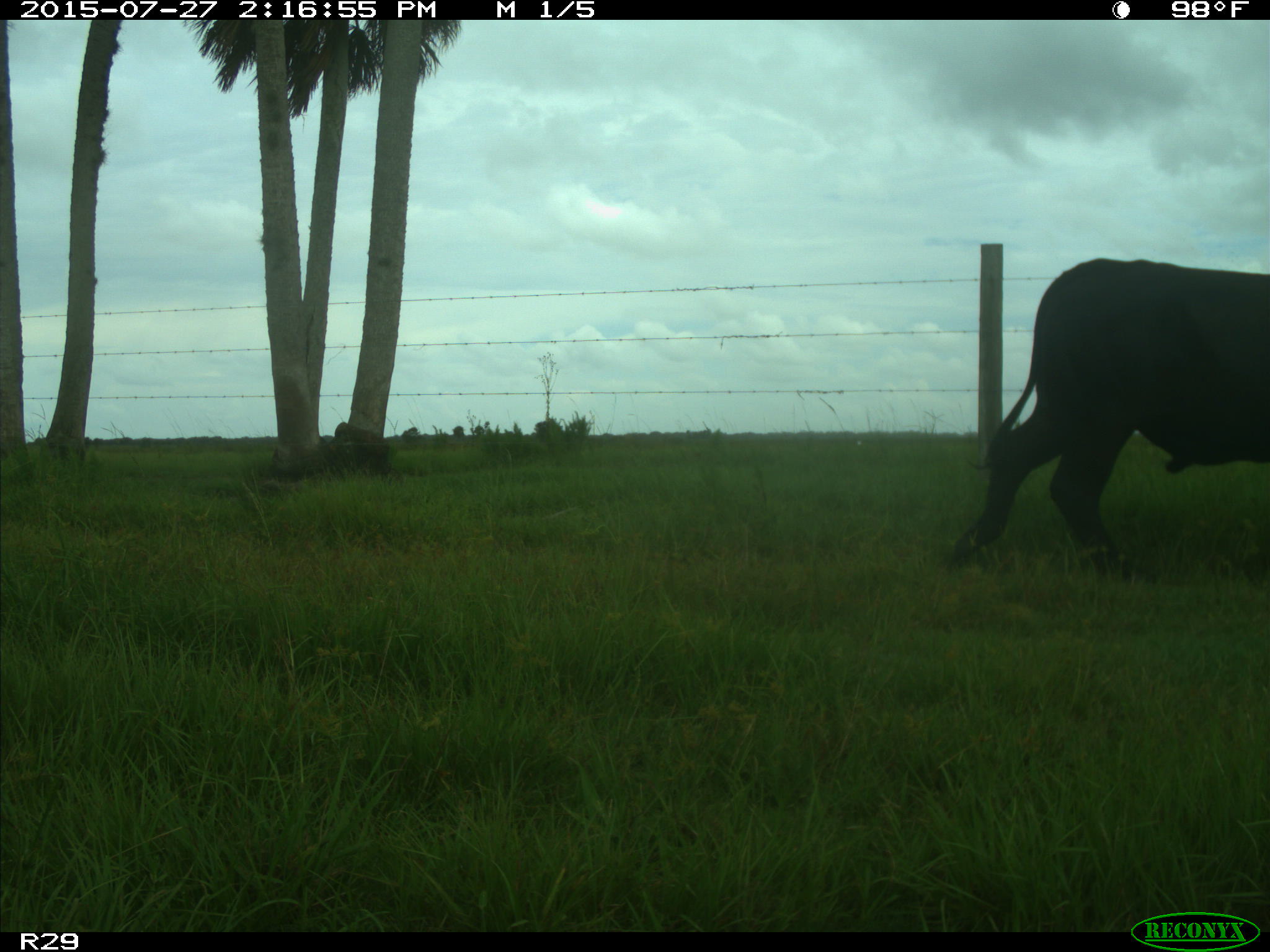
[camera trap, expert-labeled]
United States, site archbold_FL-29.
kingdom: Animalia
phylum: Chordata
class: Mammalia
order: Artiodactyla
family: Bovidae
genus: Bos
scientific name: Bos taurus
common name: domestic cow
Bos taurus (domestic cow).